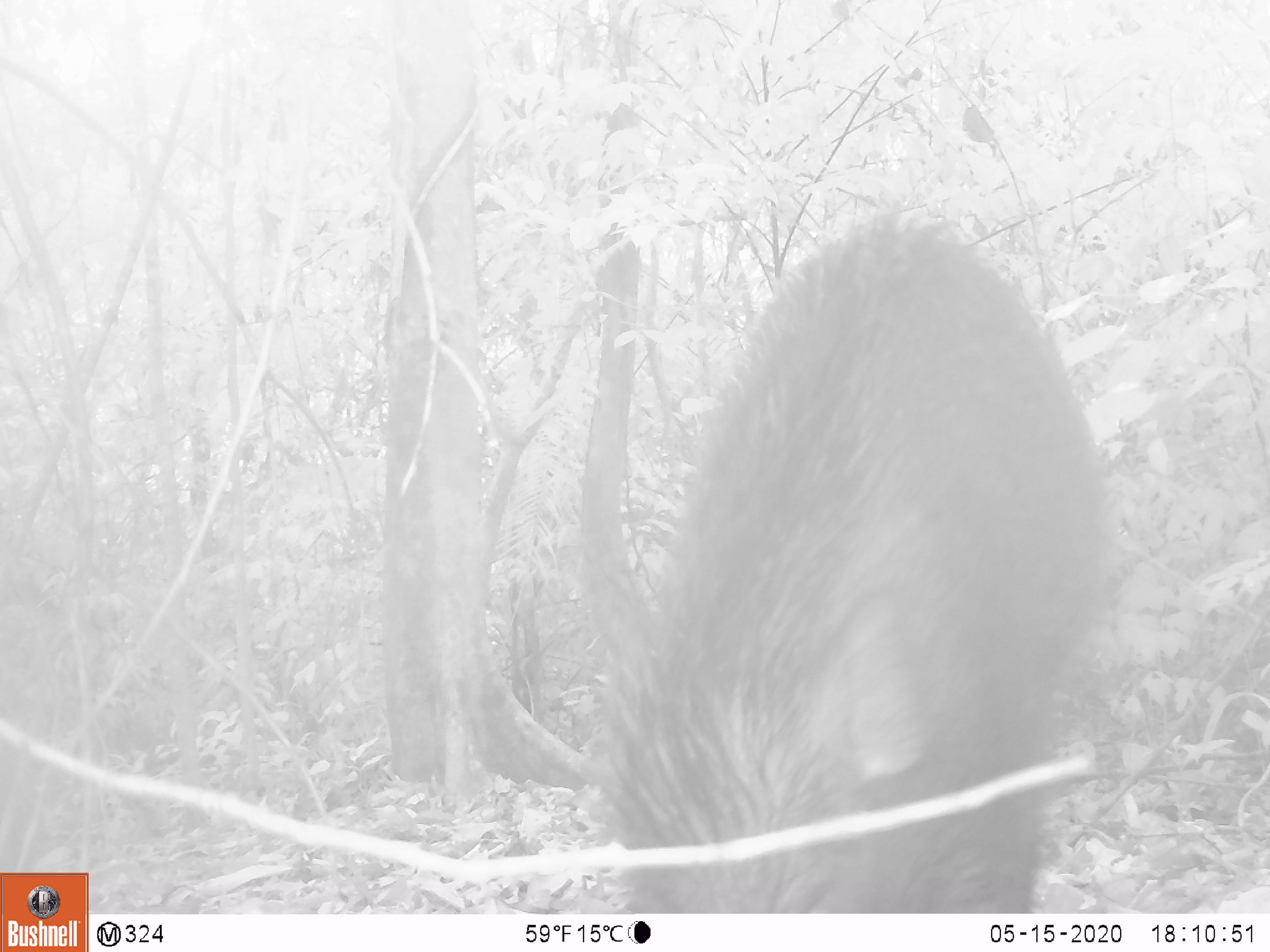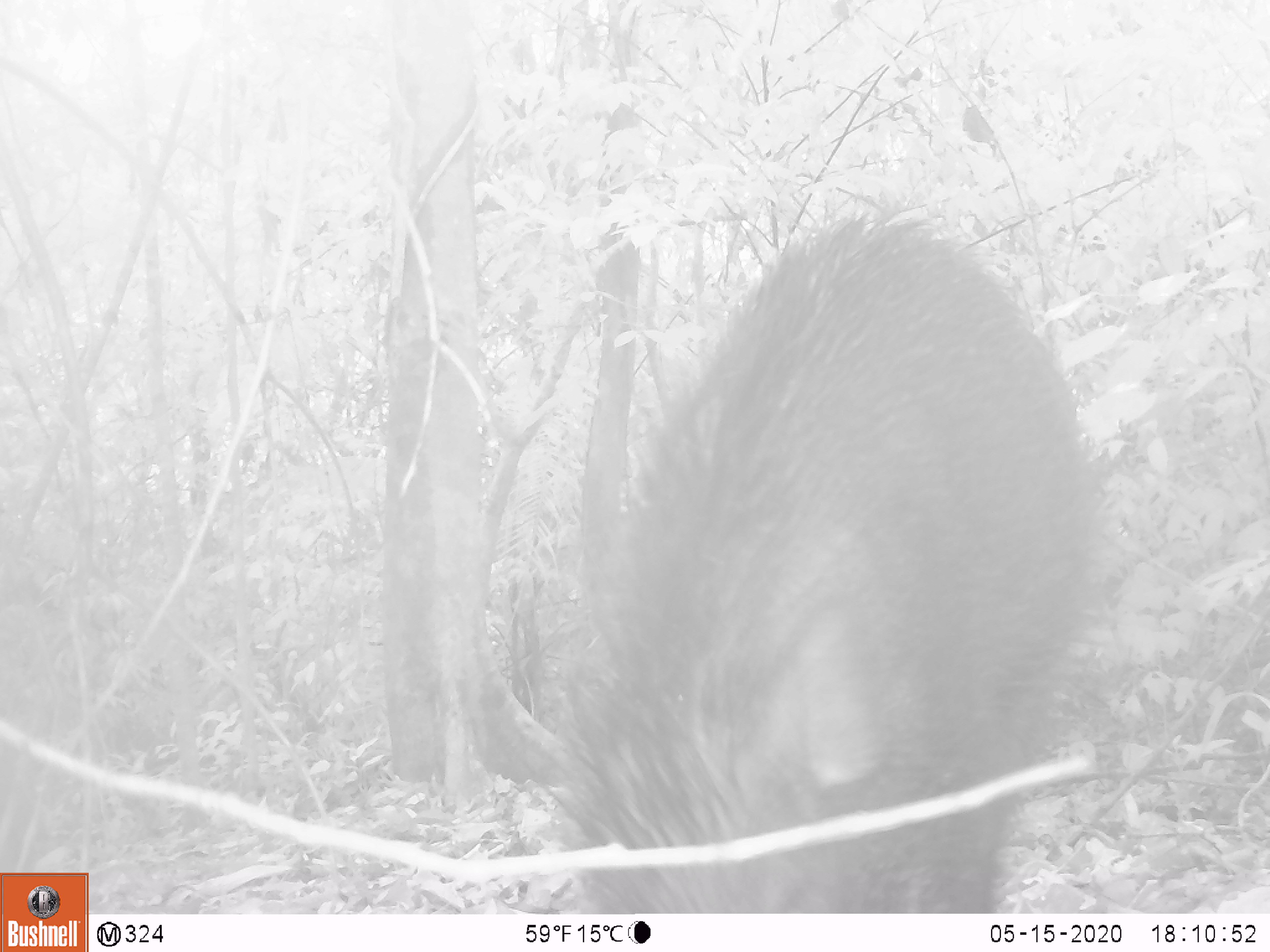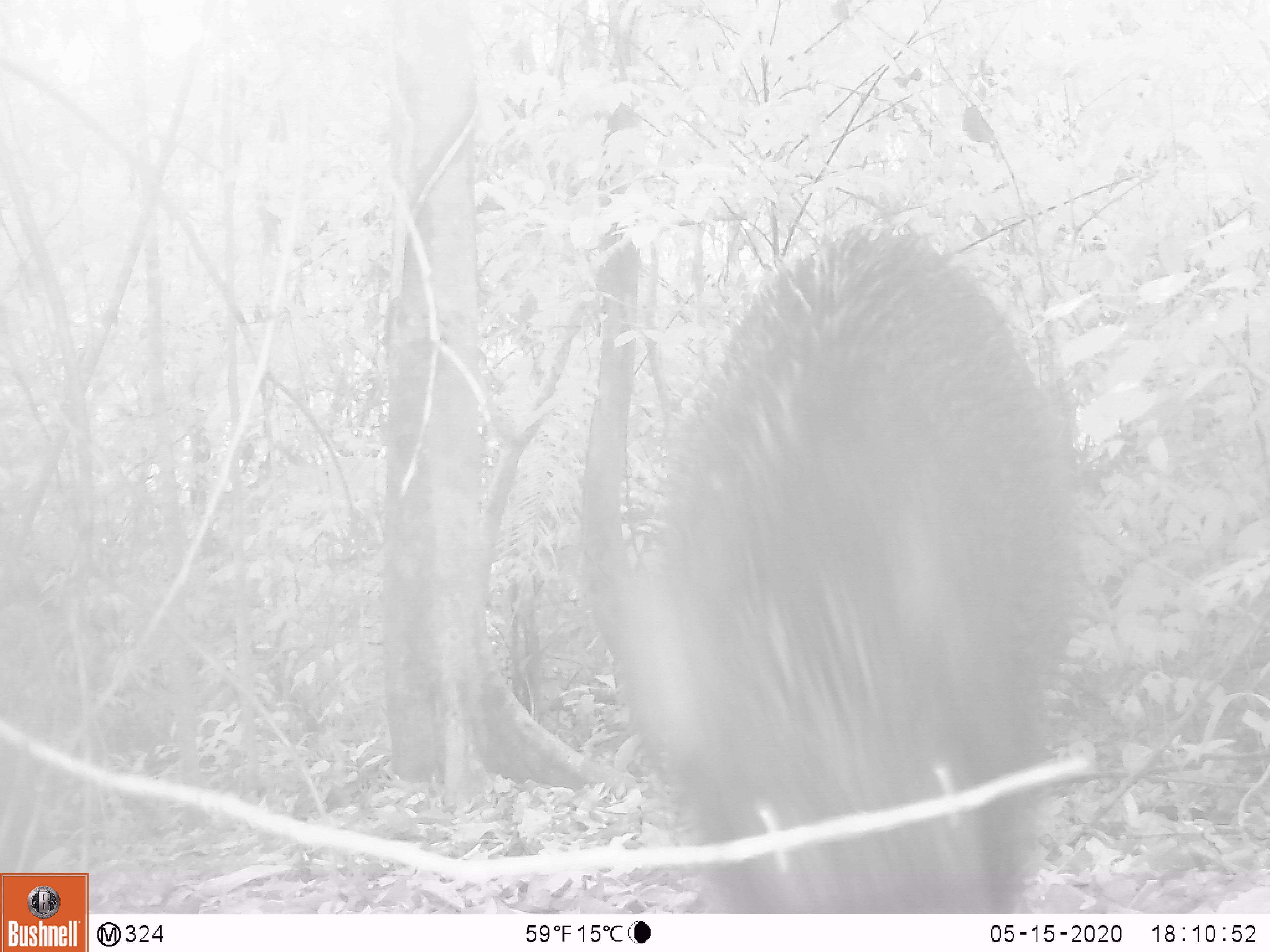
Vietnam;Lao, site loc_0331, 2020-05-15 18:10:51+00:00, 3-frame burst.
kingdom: Animalia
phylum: Chordata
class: Mammalia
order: Artiodactyla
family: Suidae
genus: Sus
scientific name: Sus scrofa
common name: eurasian wild pig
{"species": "eurasian wild pig (Sus scrofa)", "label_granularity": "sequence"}